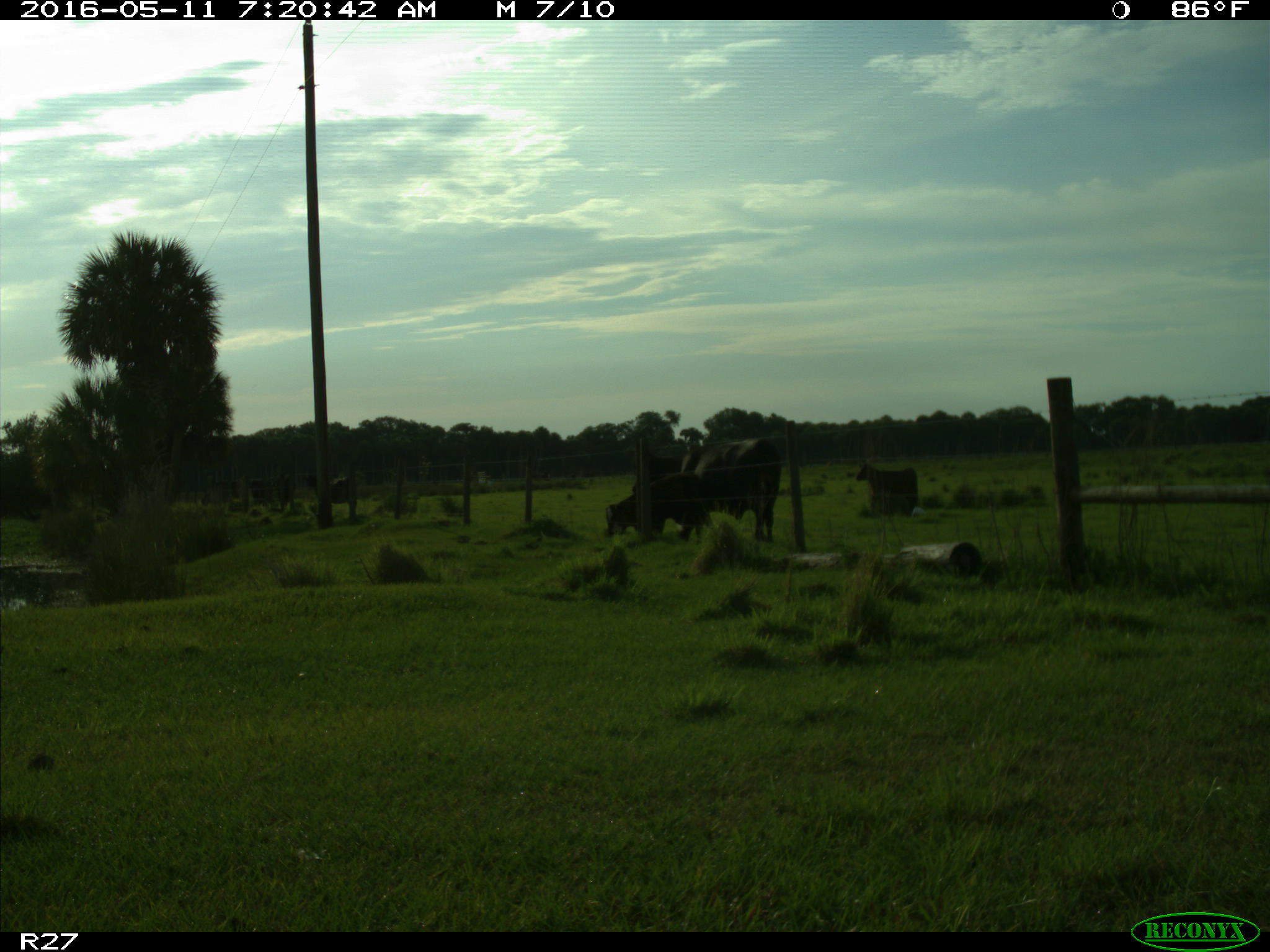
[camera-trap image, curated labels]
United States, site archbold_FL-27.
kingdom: Animalia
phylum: Chordata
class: Mammalia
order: Artiodactyla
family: Bovidae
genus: Bos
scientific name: Bos taurus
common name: domestic cow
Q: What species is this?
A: Bos taurus (domestic cow).